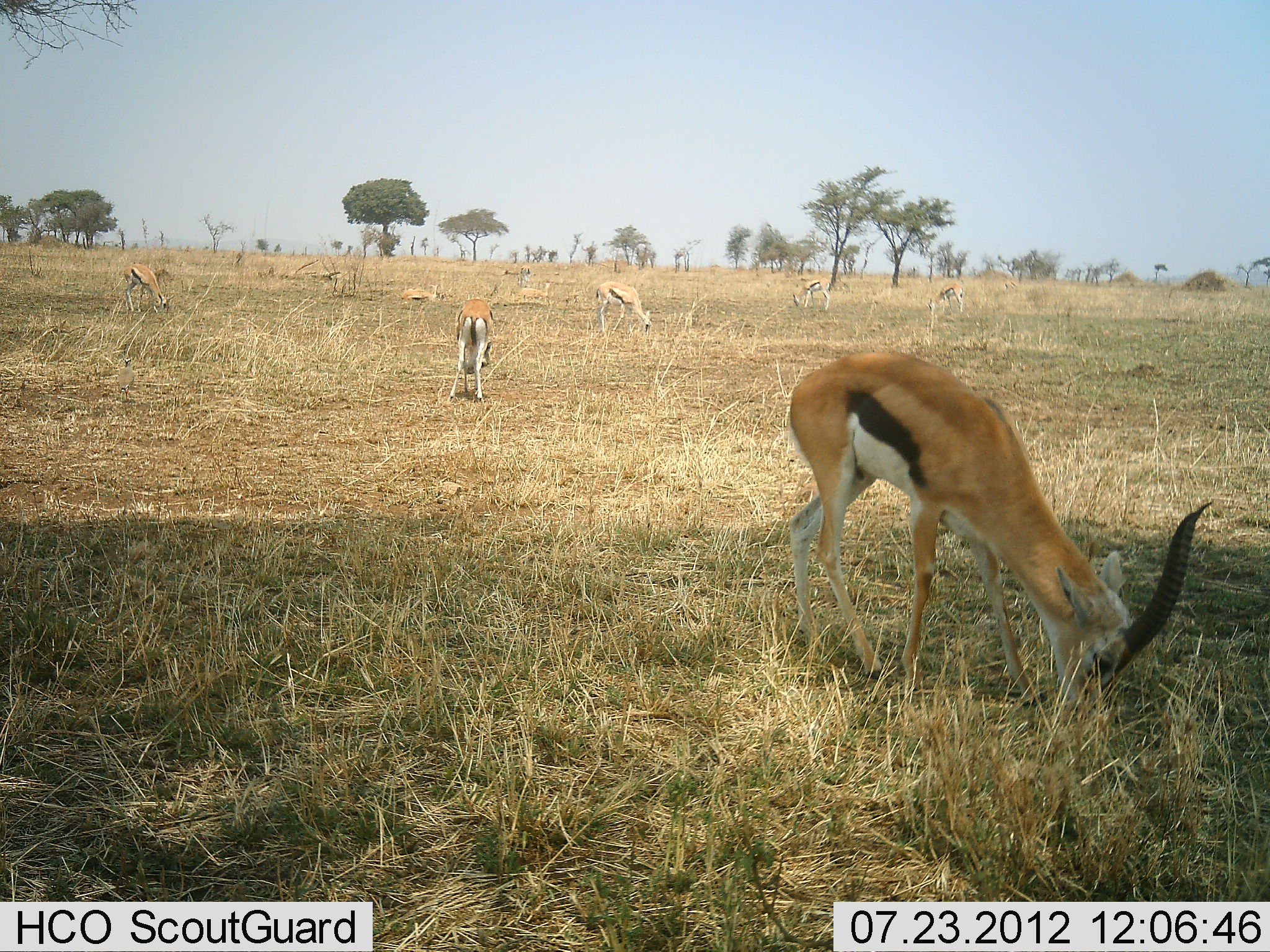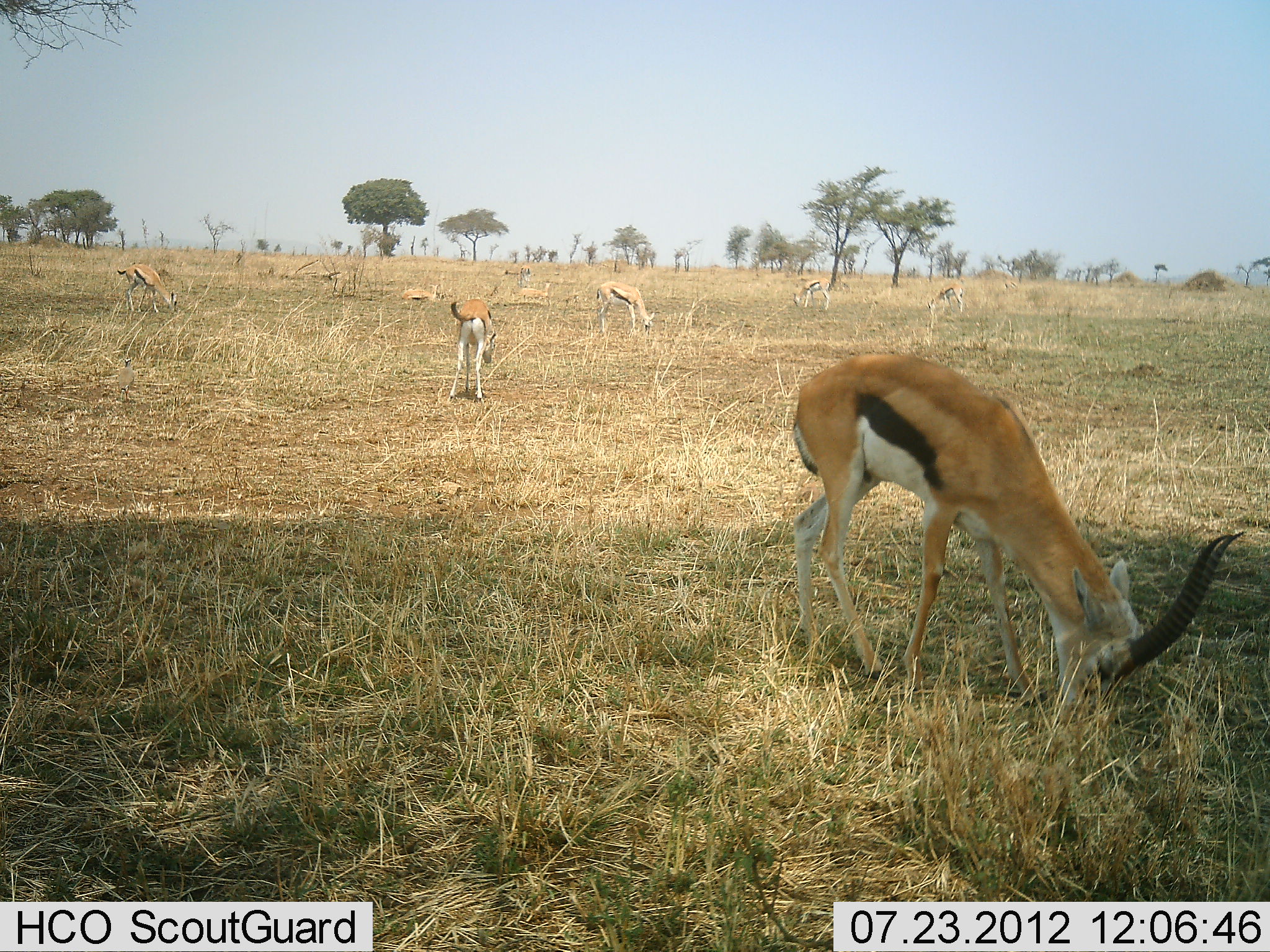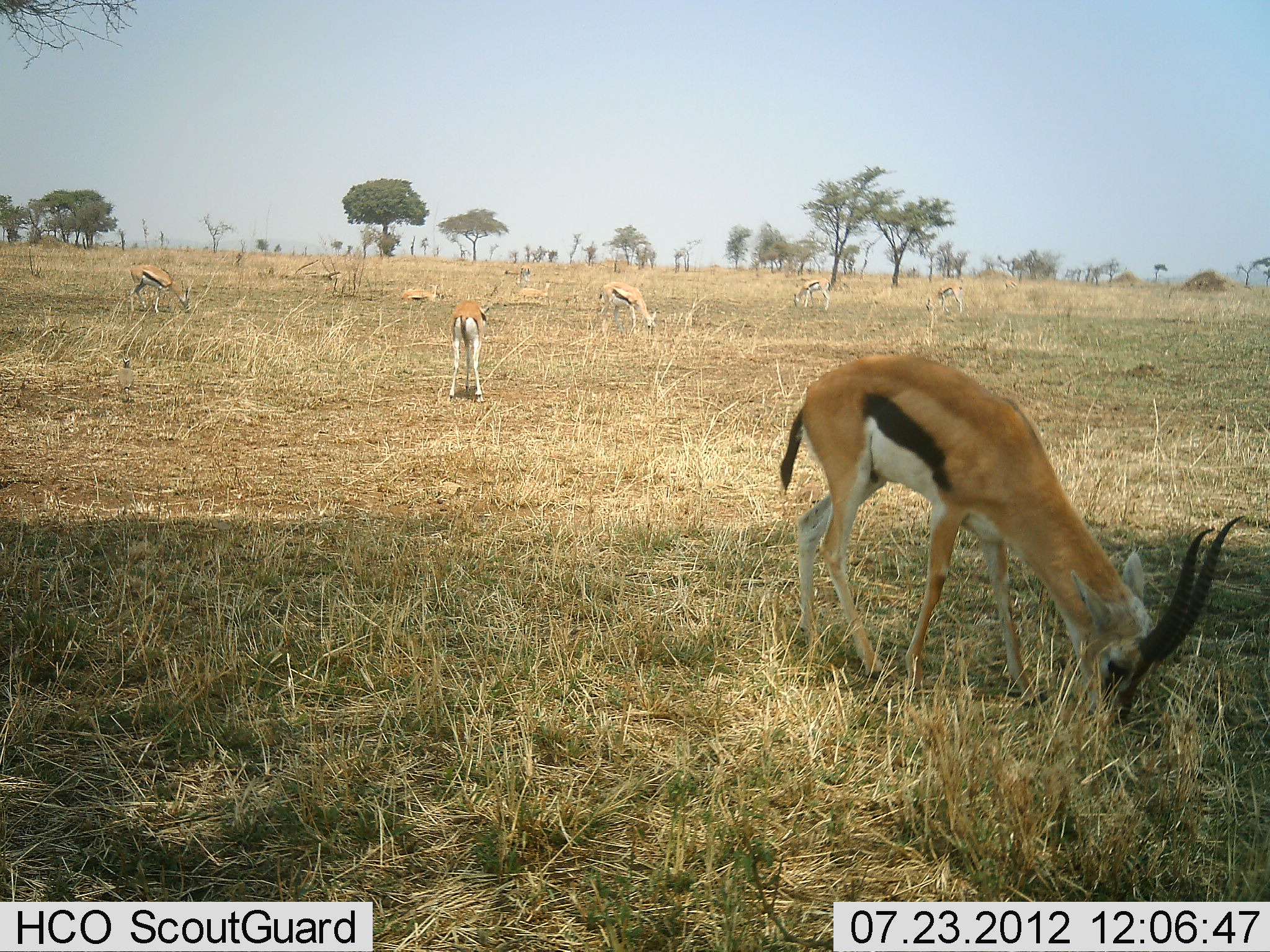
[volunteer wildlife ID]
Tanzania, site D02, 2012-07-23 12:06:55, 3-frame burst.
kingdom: Animalia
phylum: Chordata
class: Mammalia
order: Artiodactyla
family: Bovidae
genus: Eudorcas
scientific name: Eudorcas thomsonii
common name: thomson's gazelle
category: gazellethomsons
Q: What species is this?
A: Gazellethomsons (thomson's gazelle) (Eudorcas thomsonii).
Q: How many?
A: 8.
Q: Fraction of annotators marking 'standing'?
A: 20%.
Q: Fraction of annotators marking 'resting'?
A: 60%.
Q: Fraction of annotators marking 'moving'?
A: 20%.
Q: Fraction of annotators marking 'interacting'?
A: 0%.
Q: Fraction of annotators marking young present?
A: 0%.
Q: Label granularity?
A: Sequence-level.